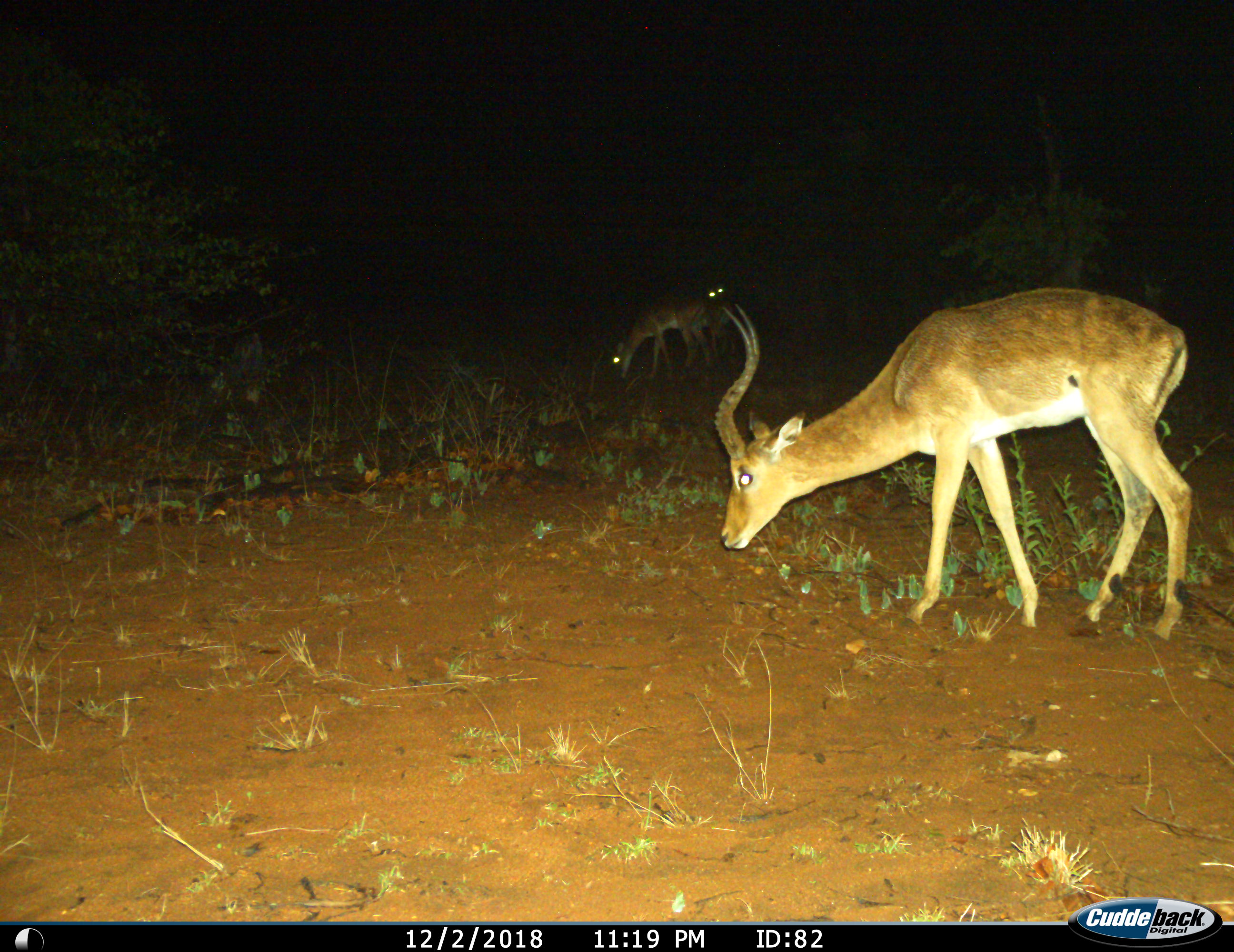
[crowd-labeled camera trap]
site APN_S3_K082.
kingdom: Animalia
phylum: Chordata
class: Mammalia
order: Artiodactyla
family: Bovidae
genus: Aepyceros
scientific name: Aepyceros melampus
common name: impala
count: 3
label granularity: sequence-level